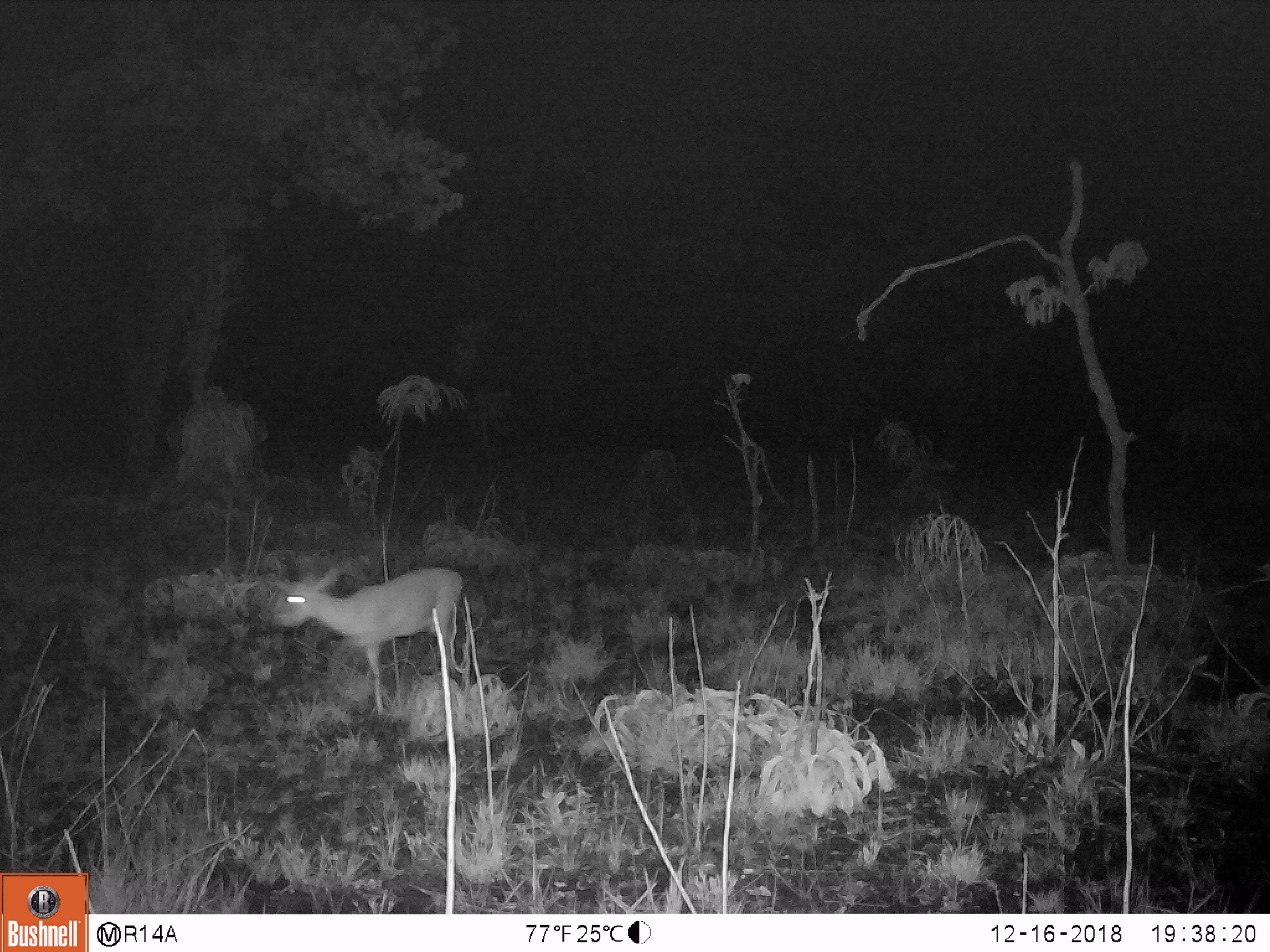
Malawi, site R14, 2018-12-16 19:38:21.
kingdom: Animalia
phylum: Chordata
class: Mammalia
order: Artiodactyla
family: Bovidae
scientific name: Antilopinae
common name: small antelope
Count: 1.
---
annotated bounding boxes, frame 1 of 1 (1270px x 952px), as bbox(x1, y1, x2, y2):
small antelope: bbox(266, 556, 470, 718)